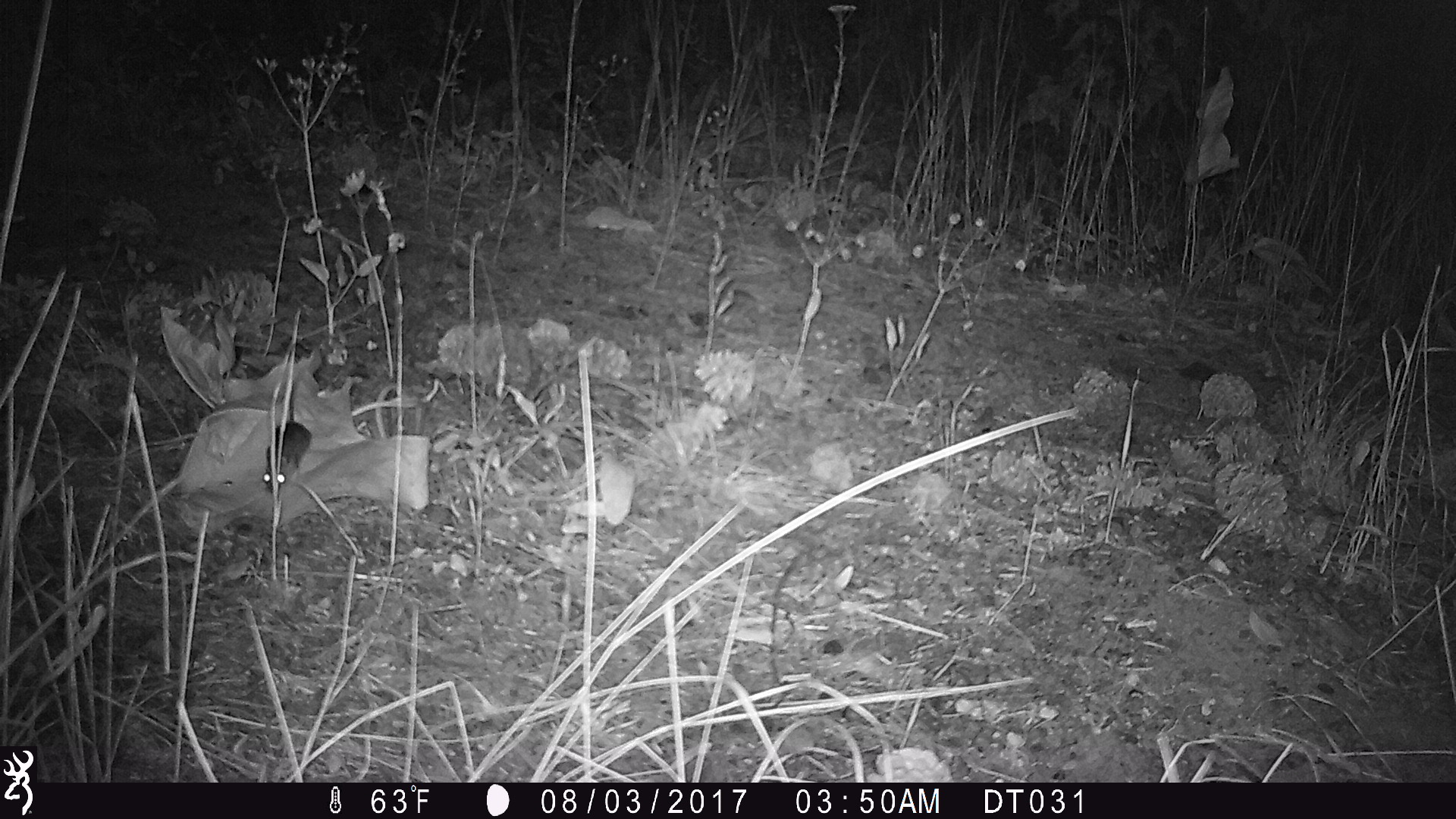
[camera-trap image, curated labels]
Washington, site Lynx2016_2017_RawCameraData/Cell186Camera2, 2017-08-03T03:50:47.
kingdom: Animalia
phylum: Chordata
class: Mammalia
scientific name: Mammalia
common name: small mammal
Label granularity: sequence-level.